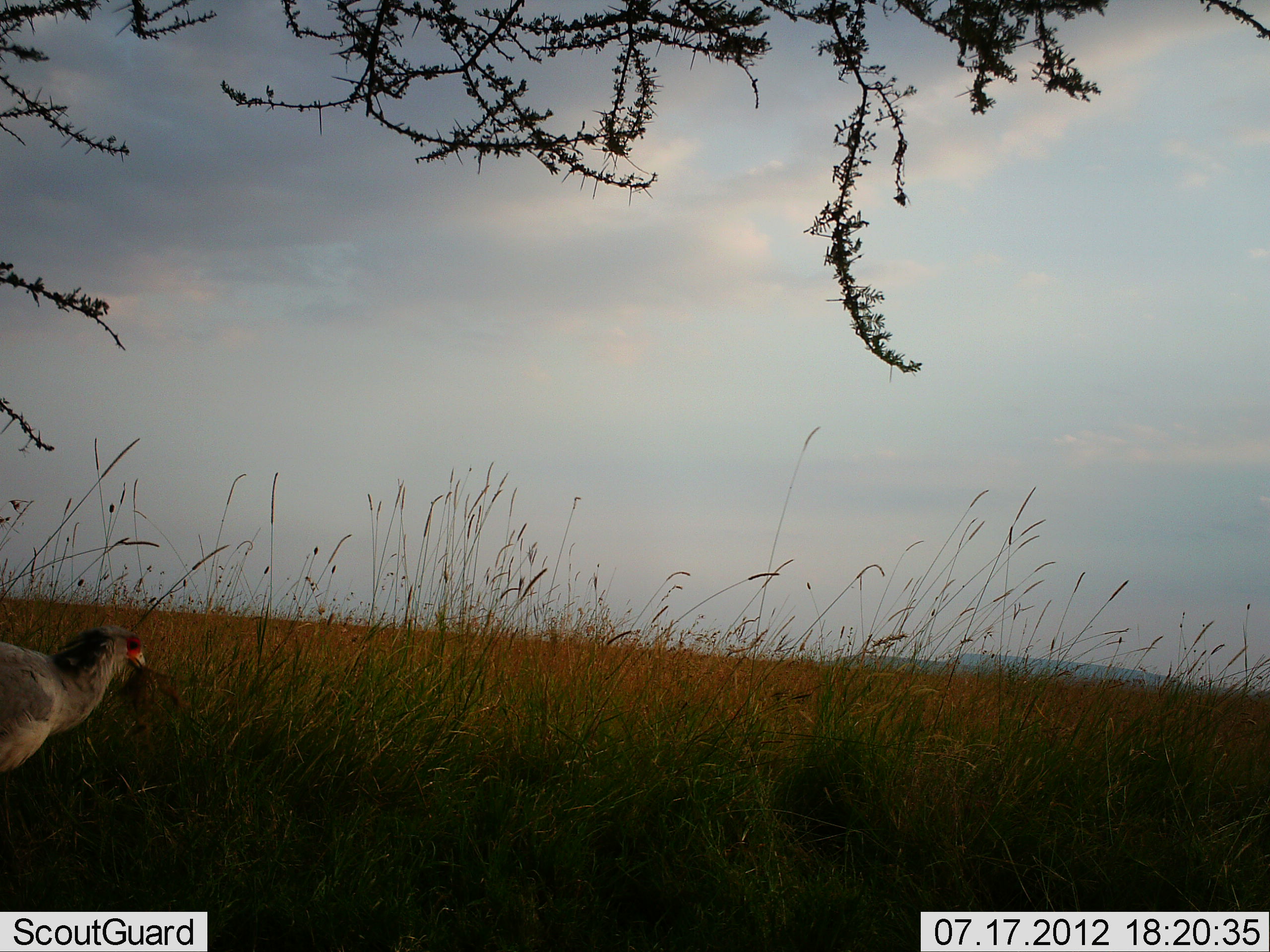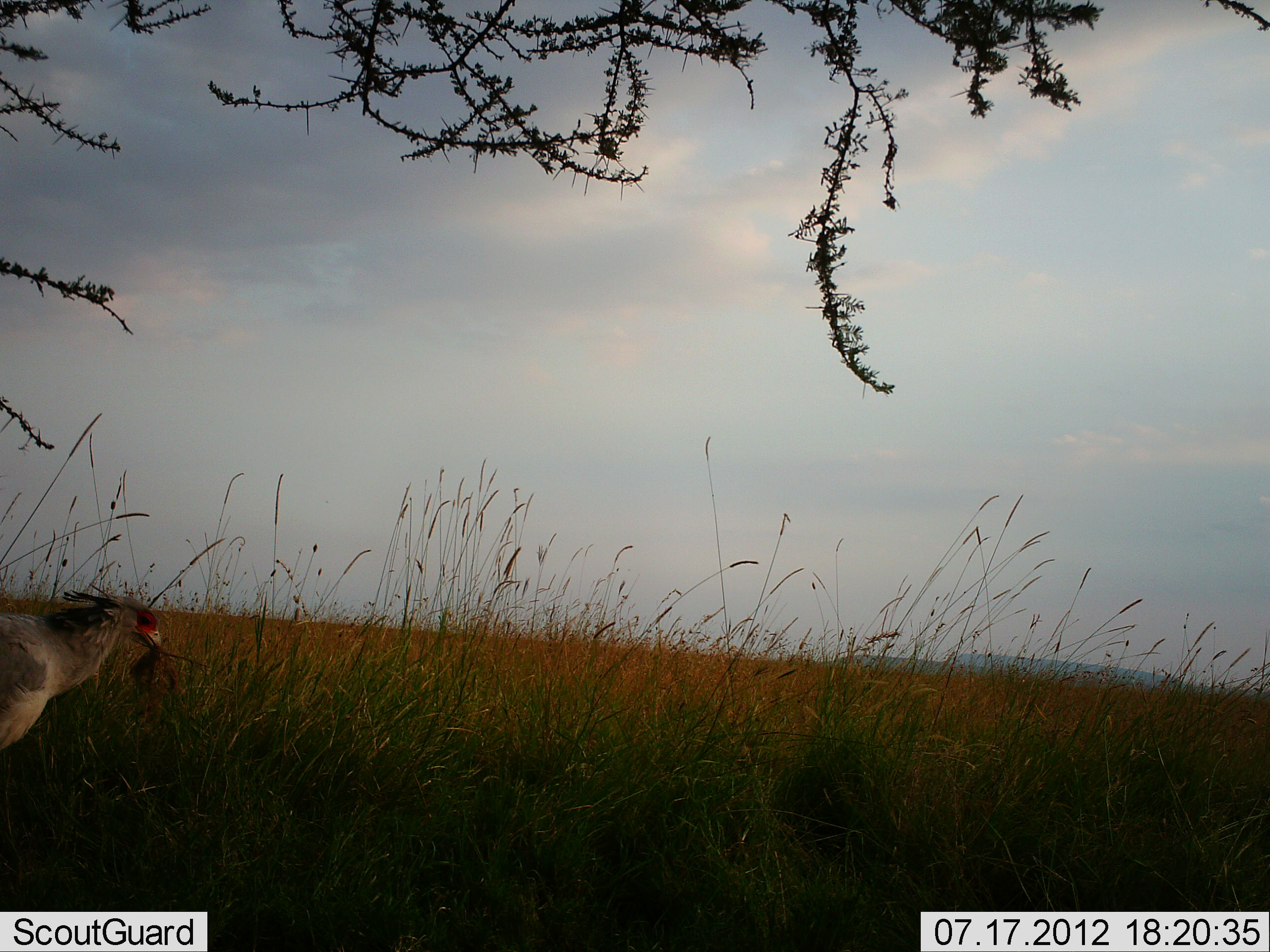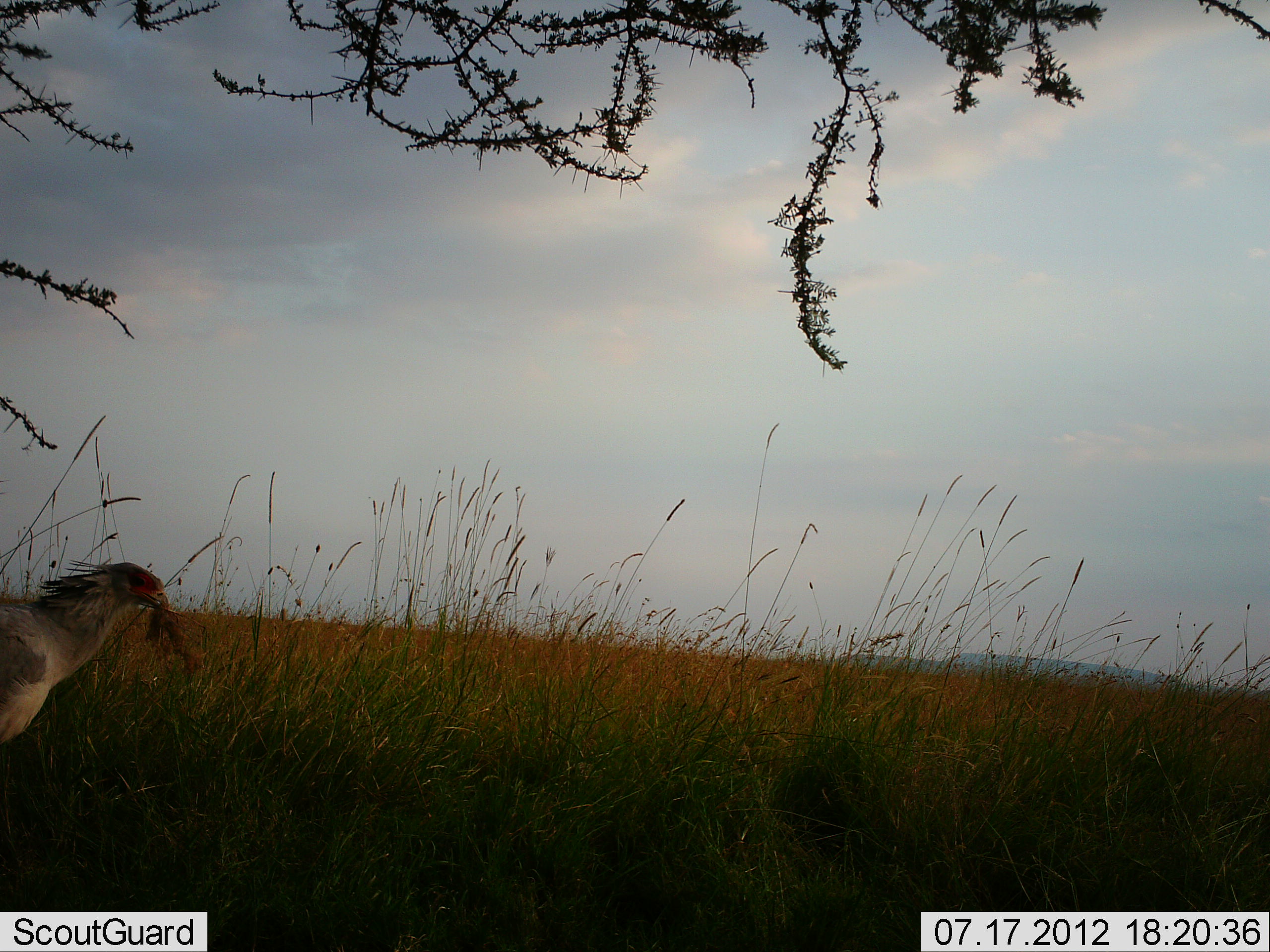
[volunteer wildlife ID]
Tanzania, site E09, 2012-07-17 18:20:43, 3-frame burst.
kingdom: Animalia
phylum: Chordata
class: Aves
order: Accipitriformes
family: Sagittariidae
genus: Sagittarius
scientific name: Sagittarius serpentarius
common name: secretary bird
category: secretarybird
Secretarybird (secretary bird) (Sagittarius serpentarius), count 1. Behavior (volunteer vote fractions): standing 30%, resting 0%, moving 0%, interacting 10%. Young present (vote fraction): 0%. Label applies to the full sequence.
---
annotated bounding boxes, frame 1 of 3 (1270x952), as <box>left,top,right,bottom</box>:
animal: <box>0,625,148,776</box>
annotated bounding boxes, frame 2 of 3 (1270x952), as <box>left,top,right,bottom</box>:
animal: <box>0,583,164,753</box>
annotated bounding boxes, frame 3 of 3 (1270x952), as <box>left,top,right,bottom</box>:
animal: <box>0,559,170,744</box>